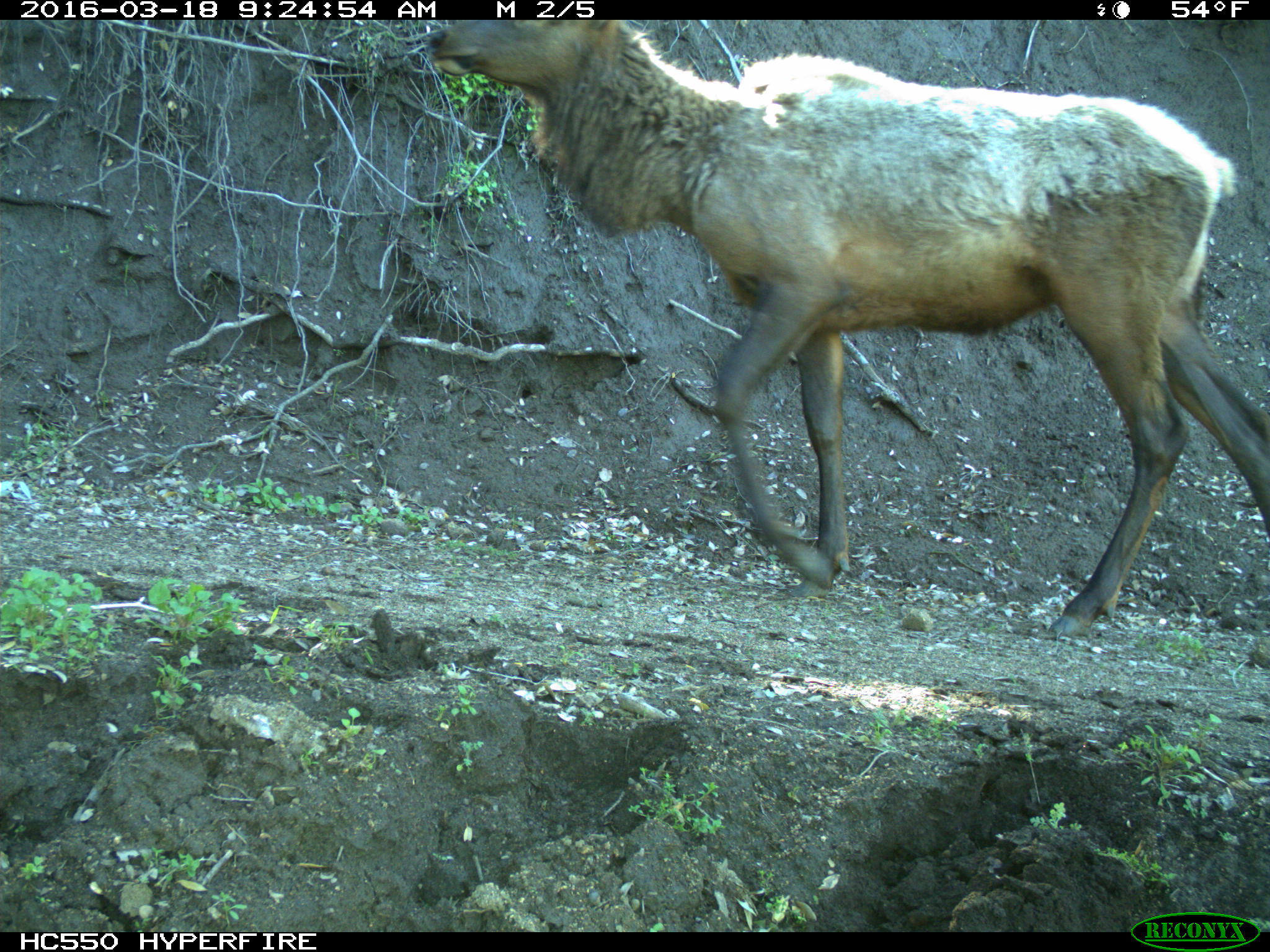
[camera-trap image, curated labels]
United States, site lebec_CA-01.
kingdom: Animalia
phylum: Chordata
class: Mammalia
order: Artiodactyla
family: Cervidae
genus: Cervus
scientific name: Cervus canadensis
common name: elk